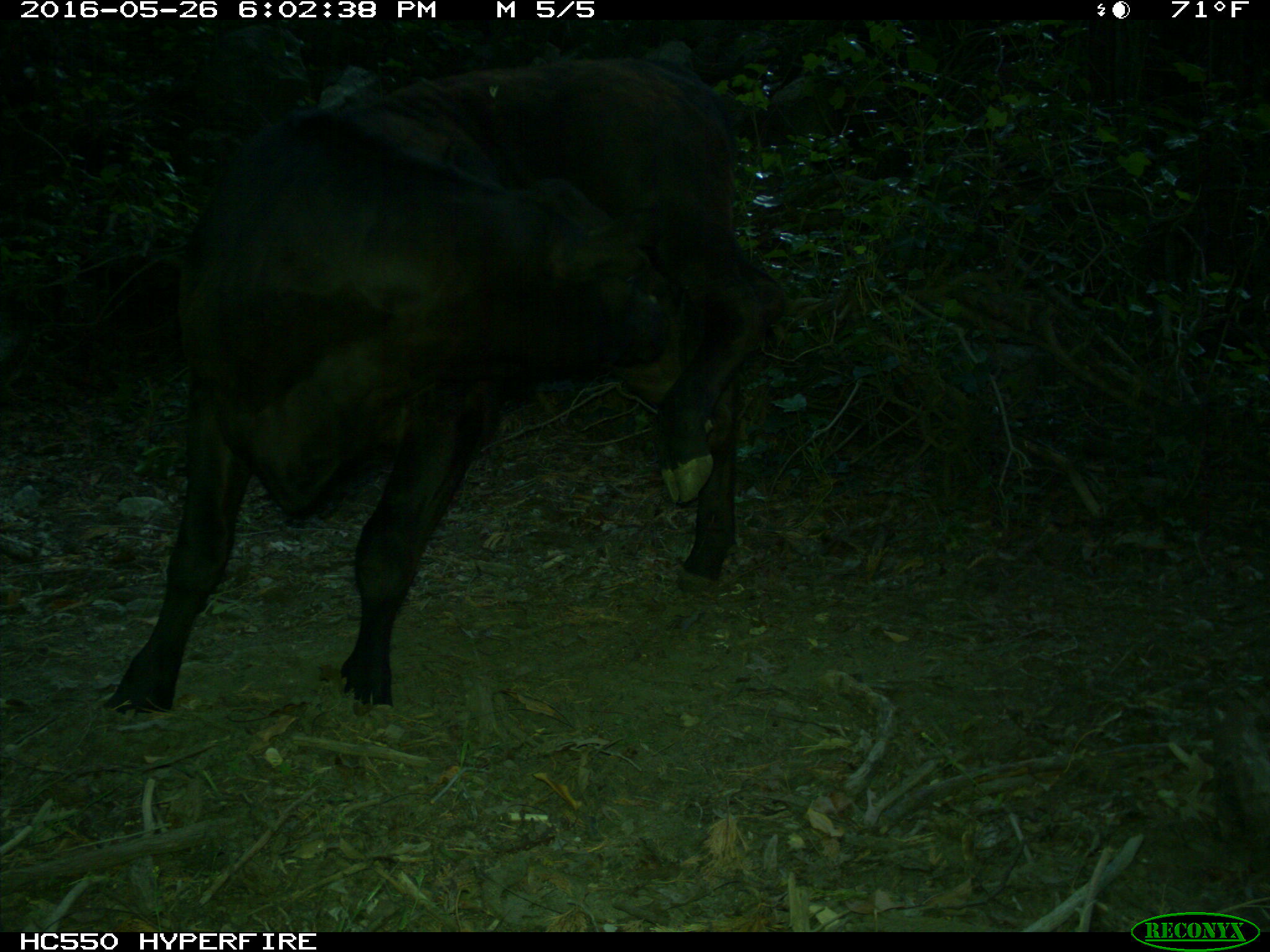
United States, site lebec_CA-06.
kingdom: Animalia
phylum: Chordata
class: Mammalia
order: Artiodactyla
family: Bovidae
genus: Bos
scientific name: Bos taurus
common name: domestic cow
Bos taurus (domestic cow).